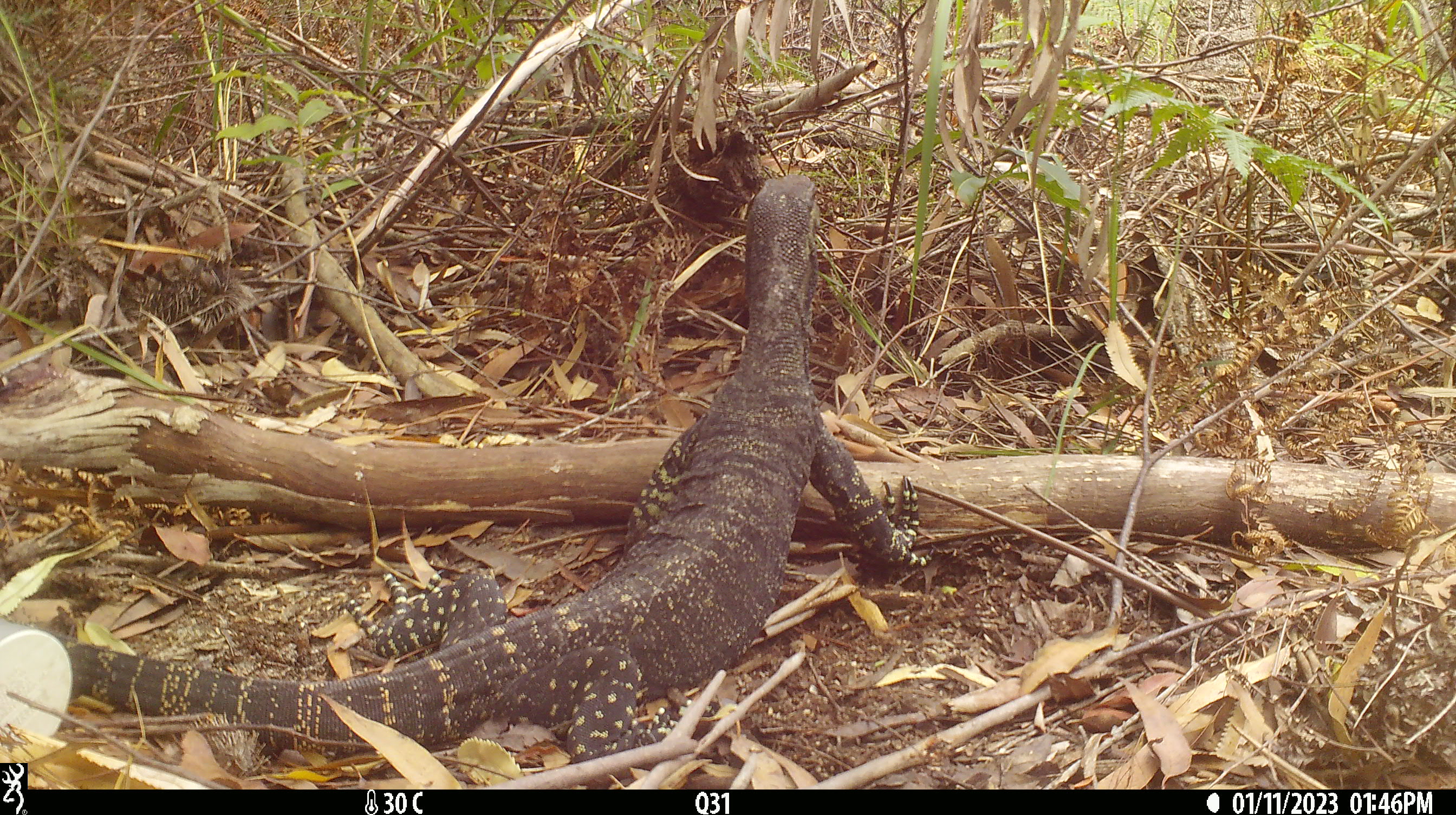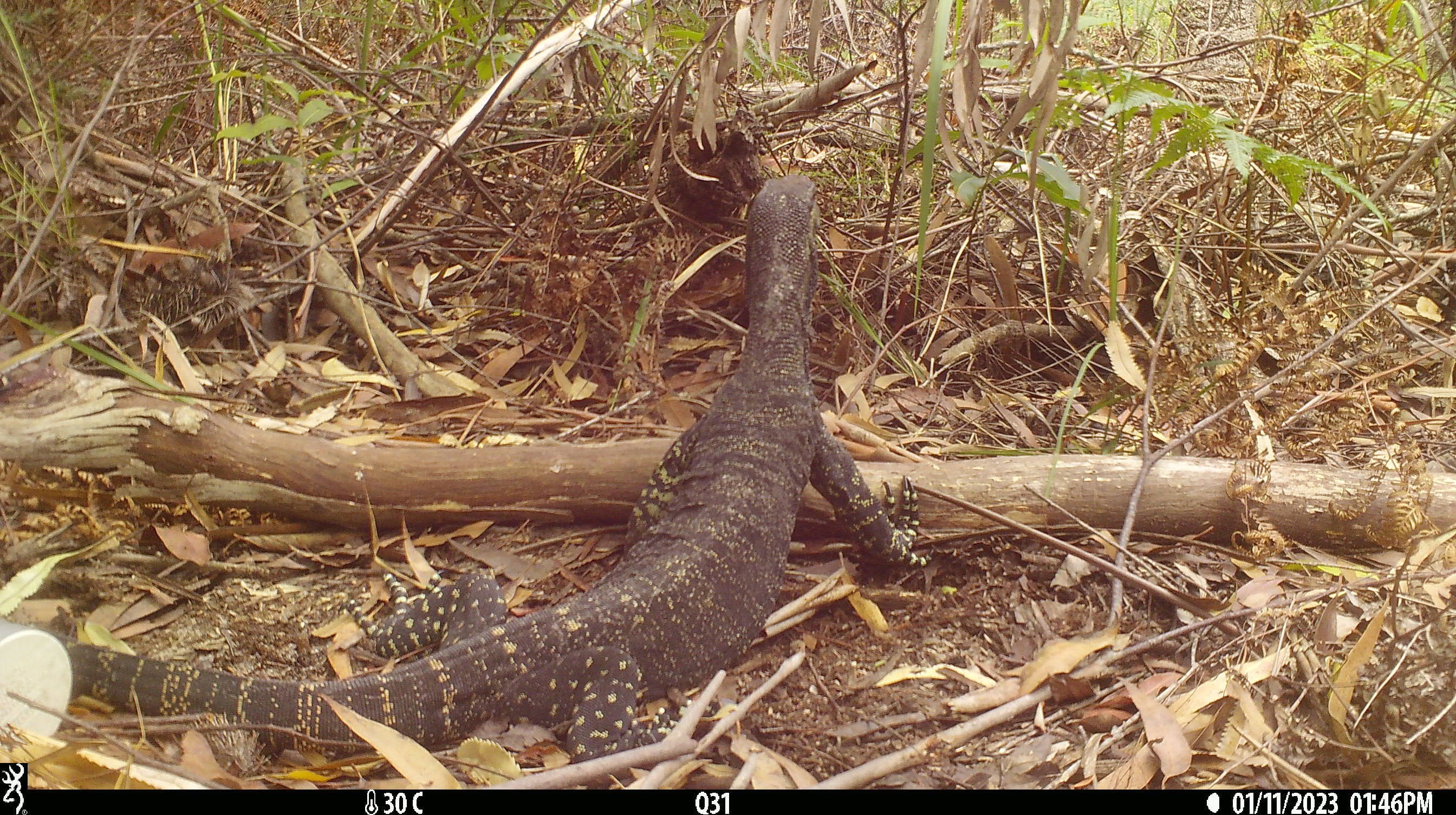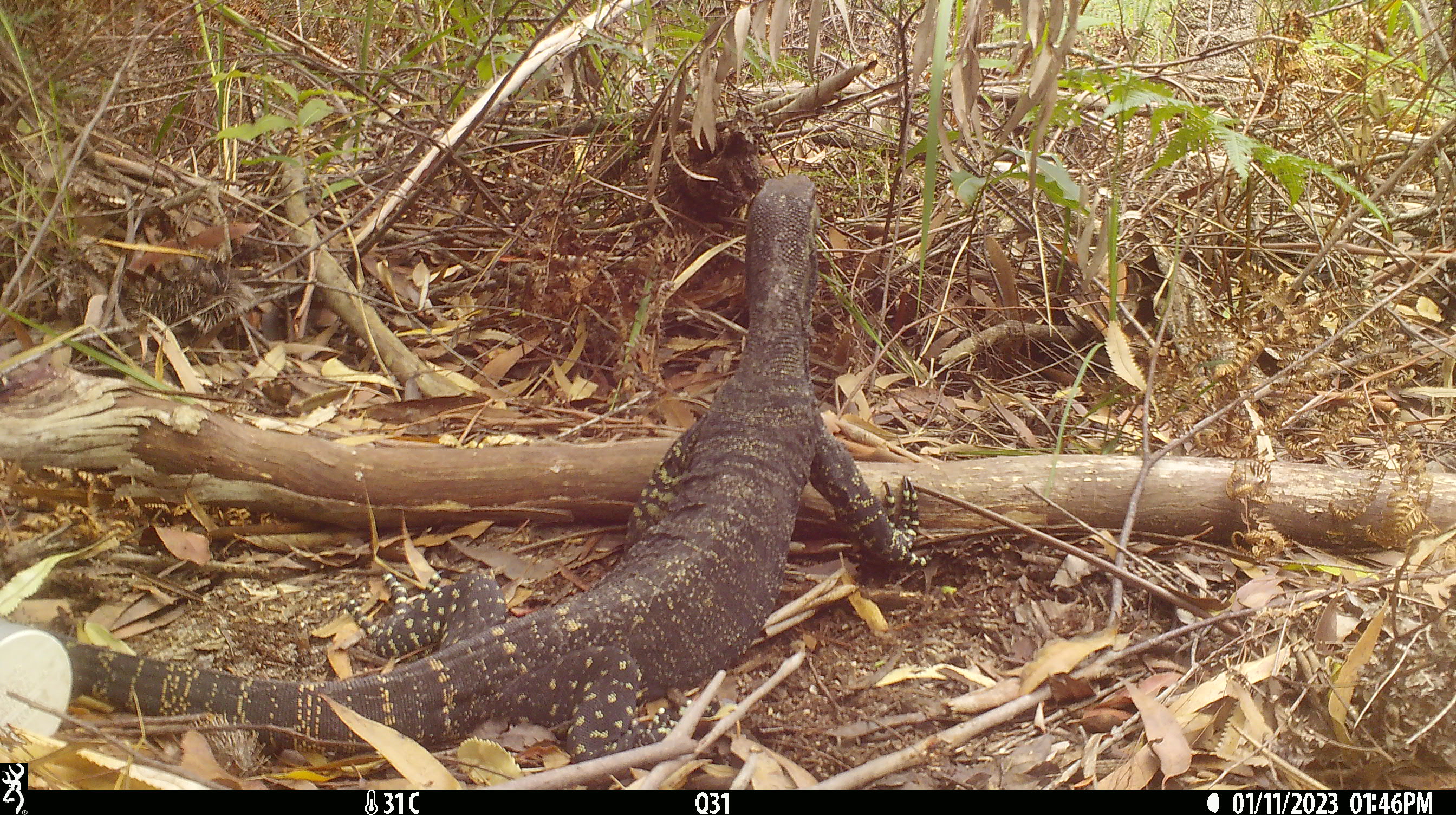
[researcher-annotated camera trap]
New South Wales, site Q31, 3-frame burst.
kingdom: Animalia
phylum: Chordata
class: Reptilia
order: Squamata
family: Varanidae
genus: Varanus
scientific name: Varanus varius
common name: lace monitor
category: goanna